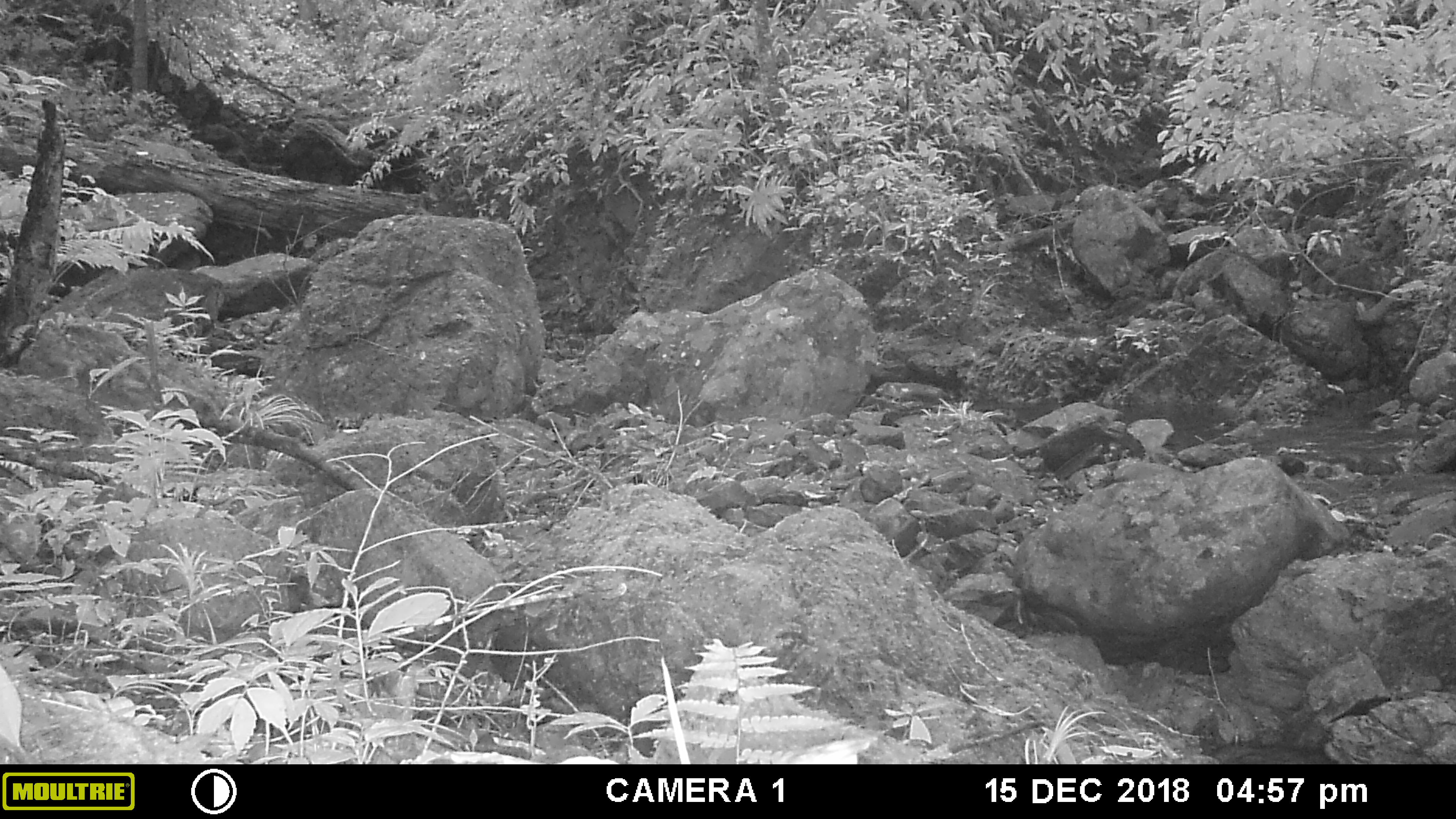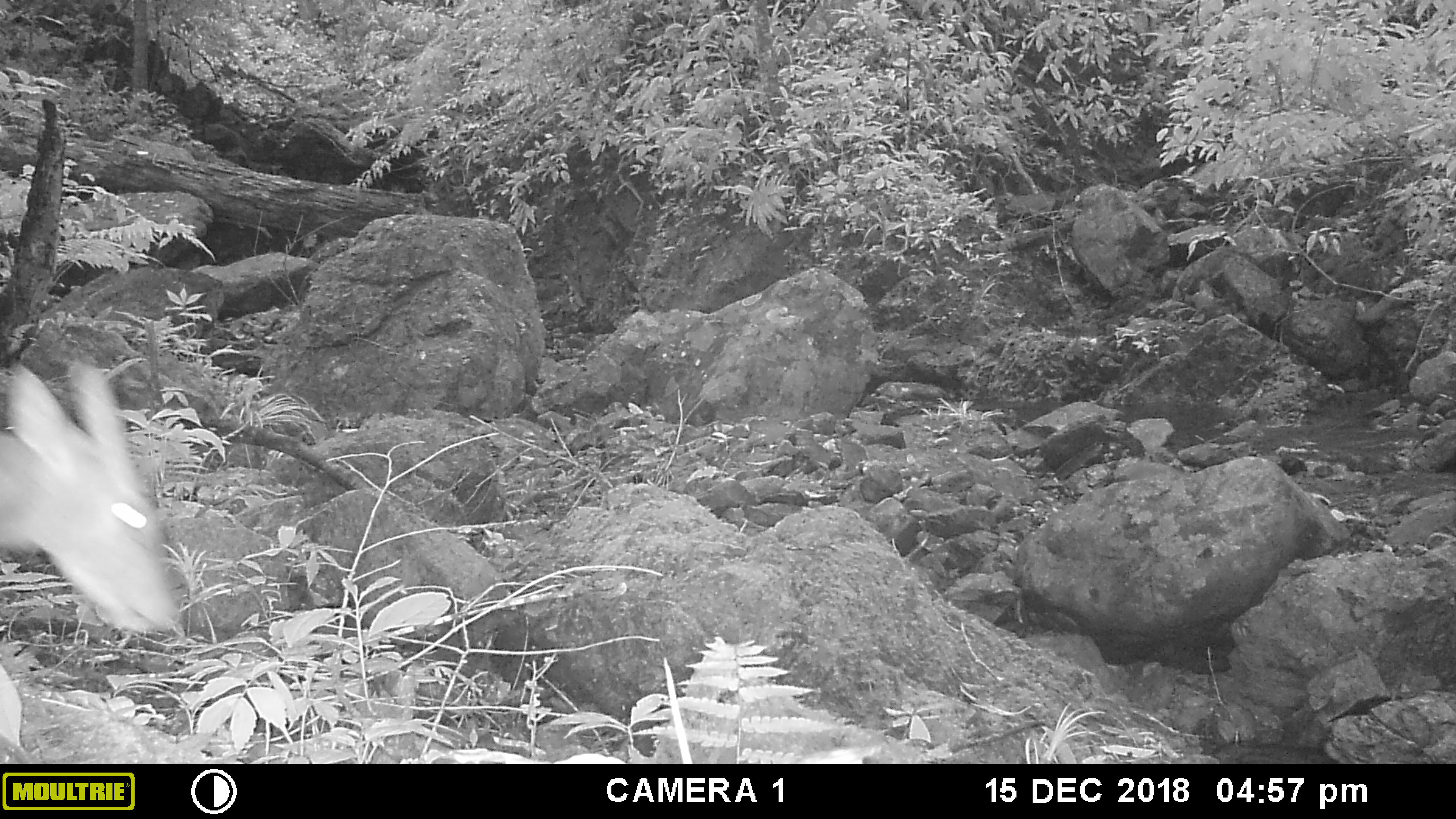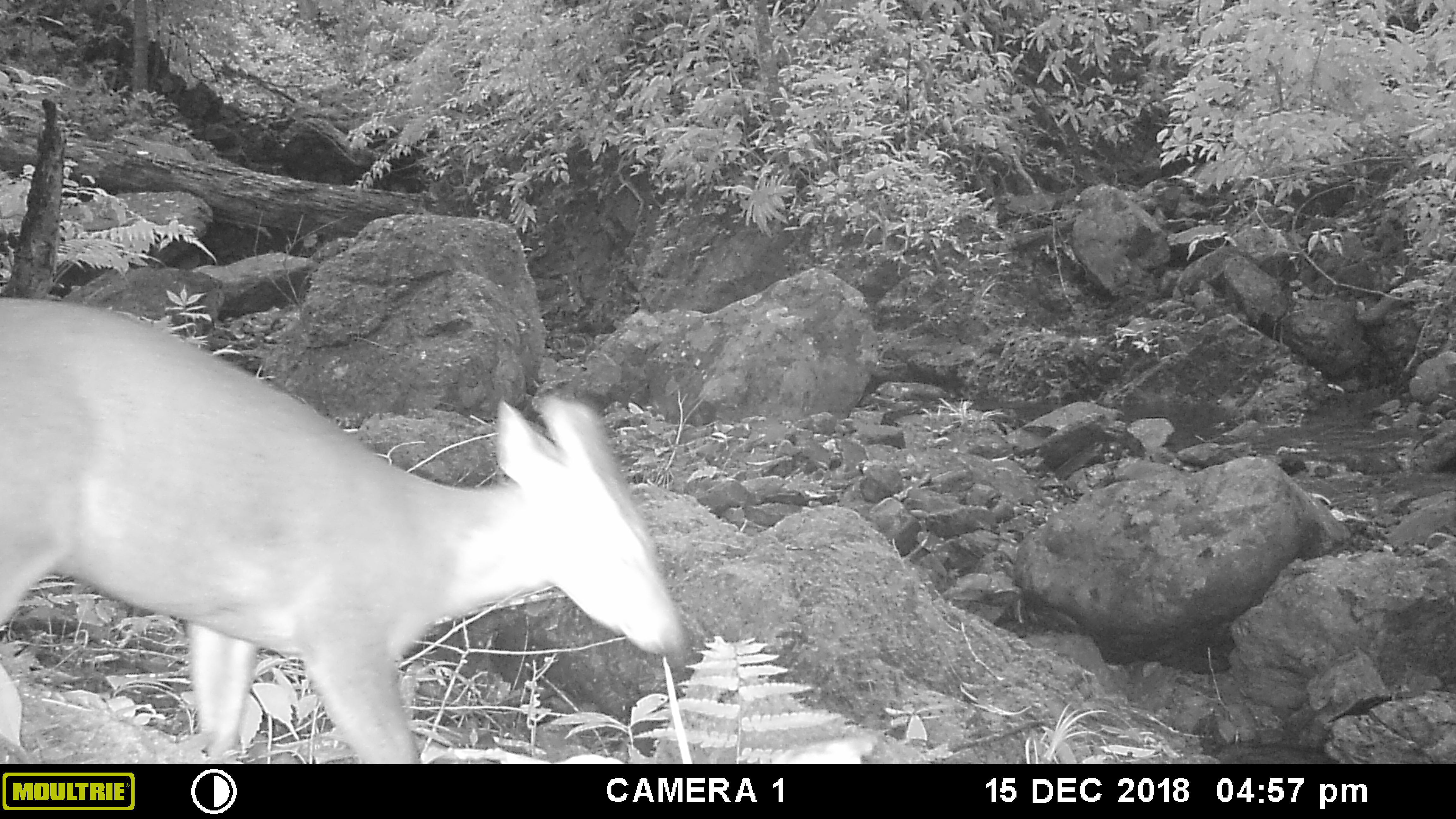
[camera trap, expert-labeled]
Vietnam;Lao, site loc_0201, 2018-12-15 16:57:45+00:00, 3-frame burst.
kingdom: Animalia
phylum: Chordata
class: Mammalia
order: Artiodactyla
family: Cervidae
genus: Muntiacus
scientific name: Muntiacus vuquangensis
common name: large-antlered muntjac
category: large antlered muntjac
Large antlered muntjac (large-antlered muntjac) (Muntiacus vuquangensis). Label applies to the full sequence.